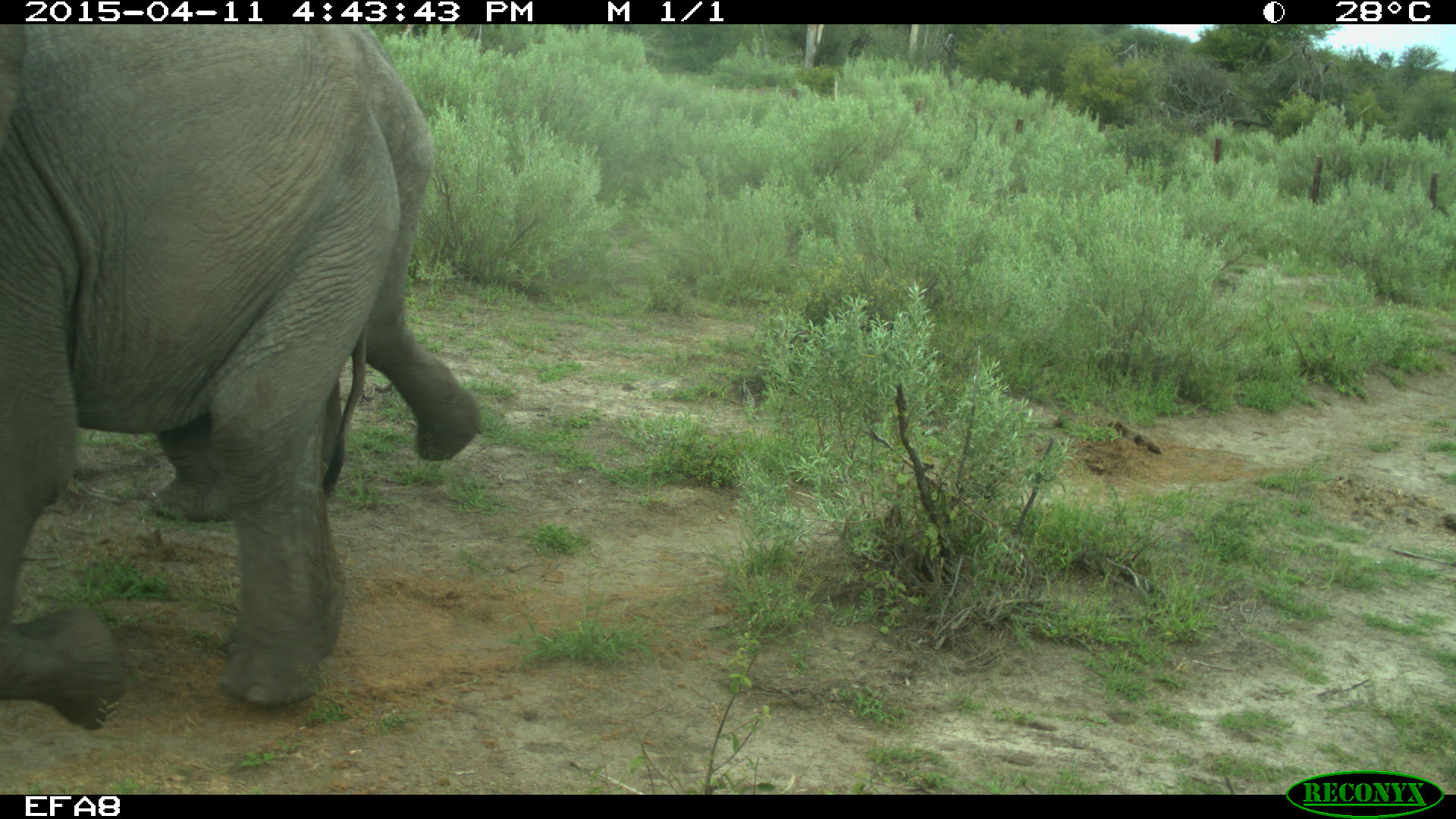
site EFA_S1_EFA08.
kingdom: Animalia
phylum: Chordata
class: Mammalia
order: Proboscidea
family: Elephantidae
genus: Loxodonta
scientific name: Loxodonta africana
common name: african bush elephant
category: elephant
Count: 2.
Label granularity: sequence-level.